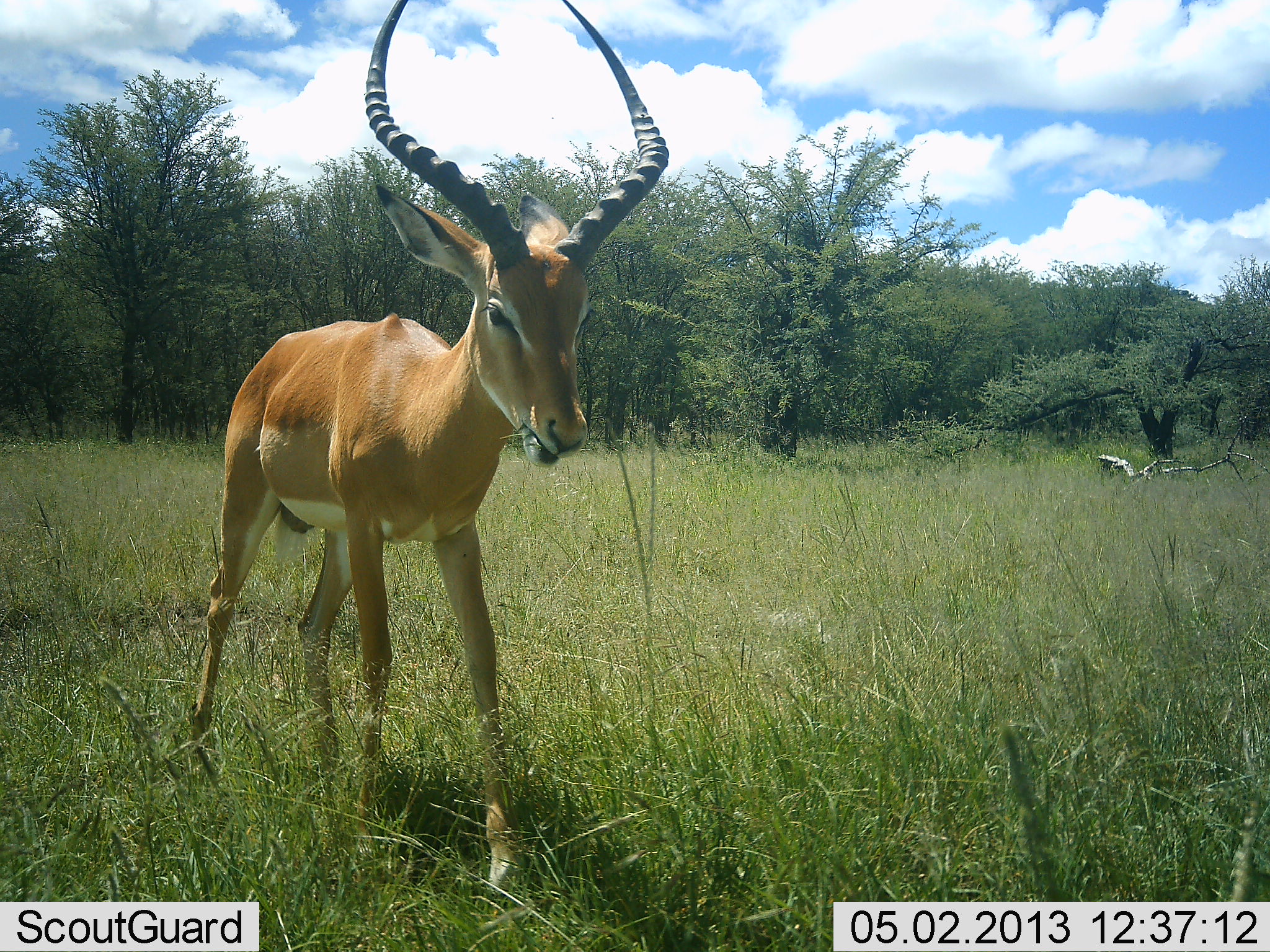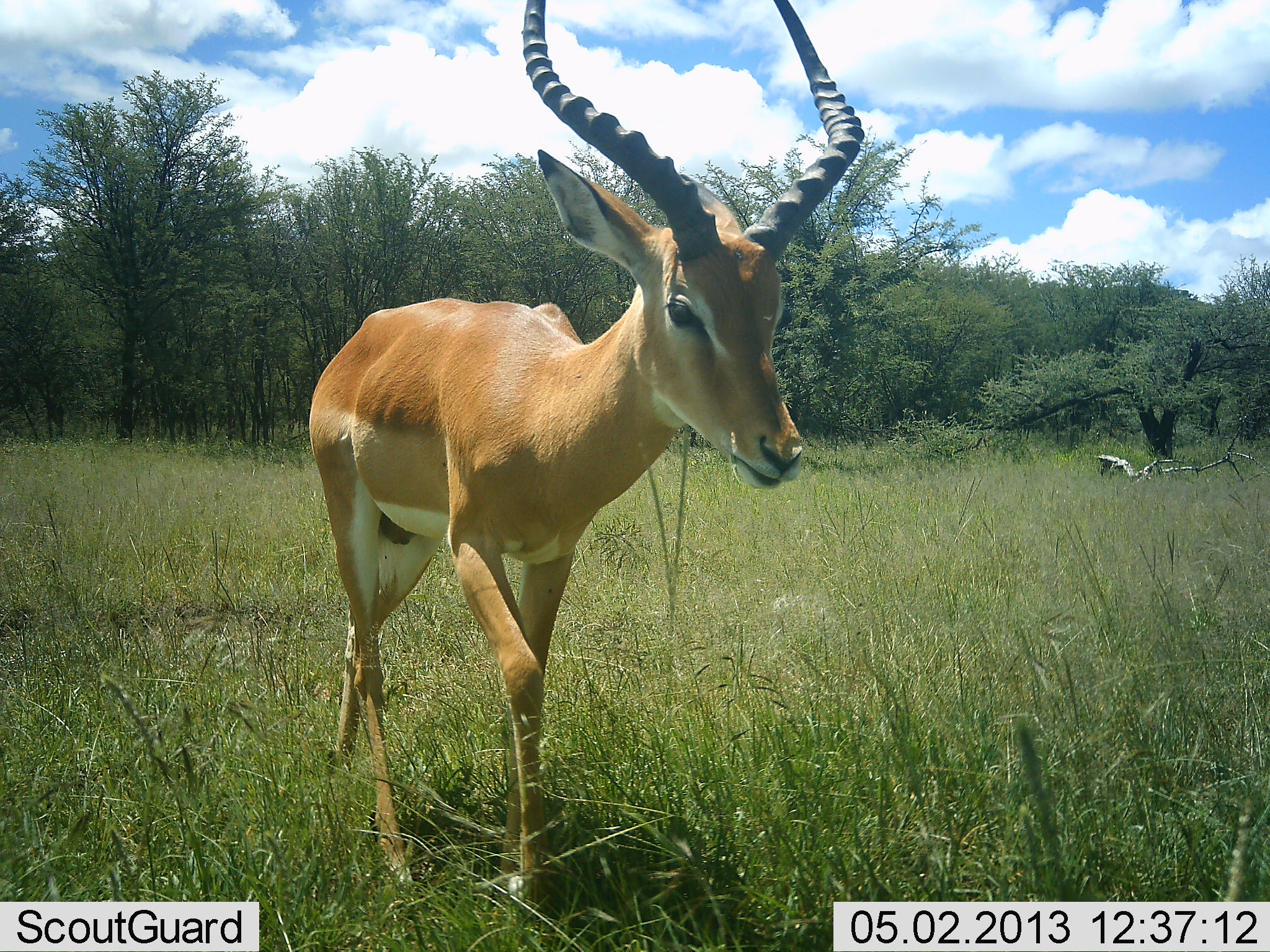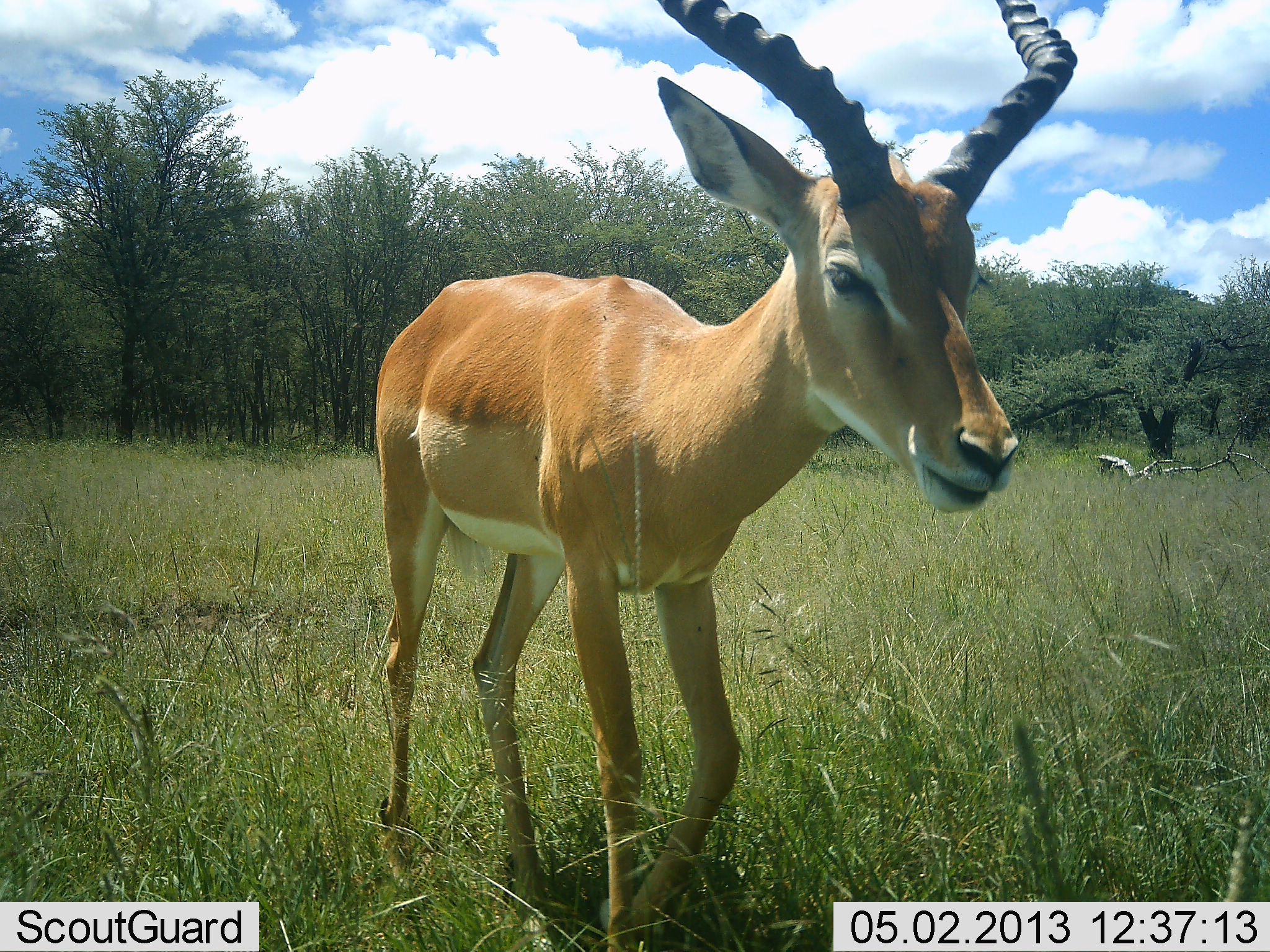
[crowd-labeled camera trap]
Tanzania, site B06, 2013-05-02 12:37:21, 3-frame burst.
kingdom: Animalia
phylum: Chordata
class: Mammalia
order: Artiodactyla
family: Bovidae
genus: Aepyceros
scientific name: Aepyceros melampus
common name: impala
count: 1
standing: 9%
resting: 0%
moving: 91%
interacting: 0%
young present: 0%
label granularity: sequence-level